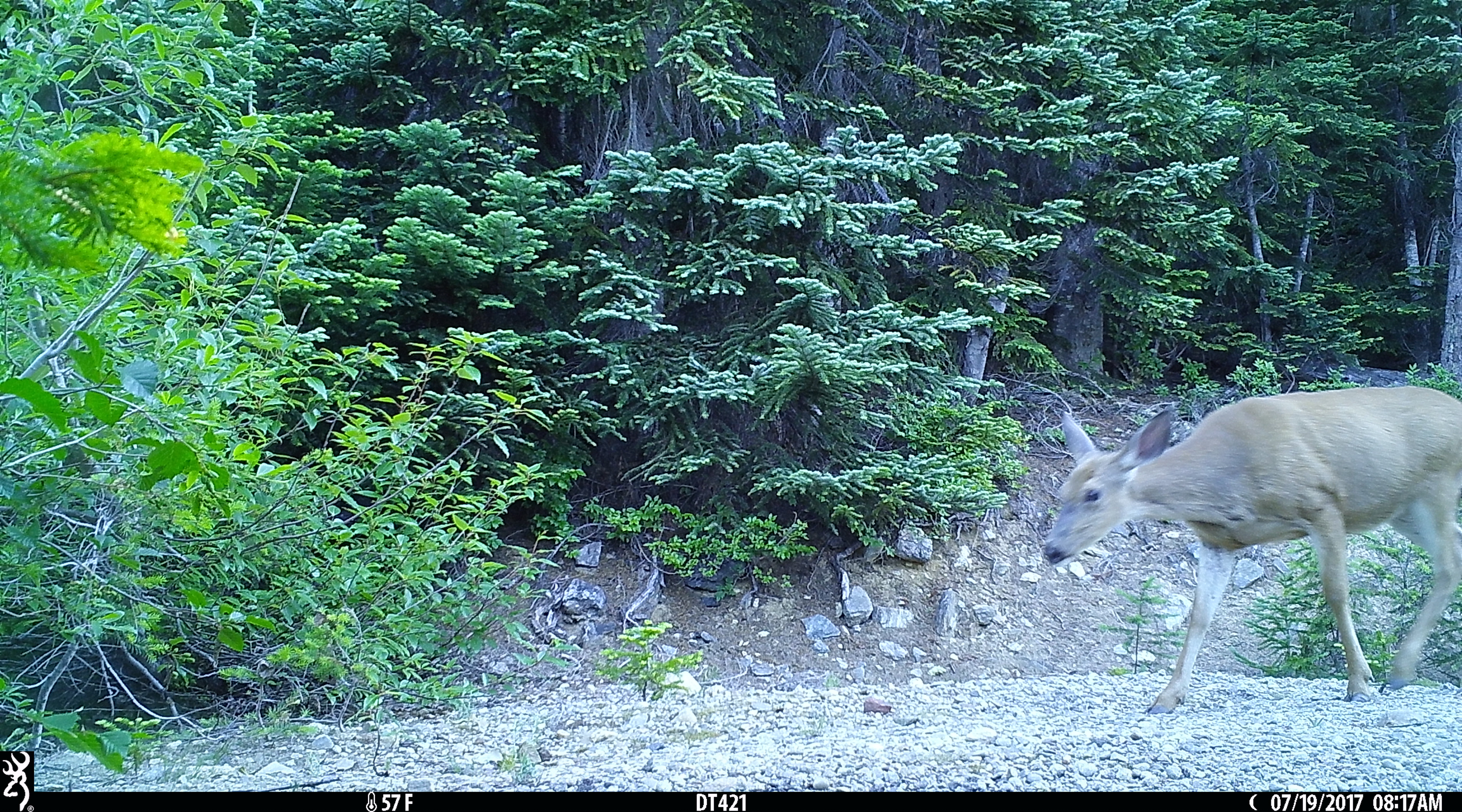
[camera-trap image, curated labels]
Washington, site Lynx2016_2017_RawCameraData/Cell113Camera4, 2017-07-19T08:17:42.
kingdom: Animalia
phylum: Chordata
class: Mammalia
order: Artiodactyla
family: Cervidae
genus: Odocoileus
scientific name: Odocoileus hemionus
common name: mule deer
Odocoileus hemionus (mule deer). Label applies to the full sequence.